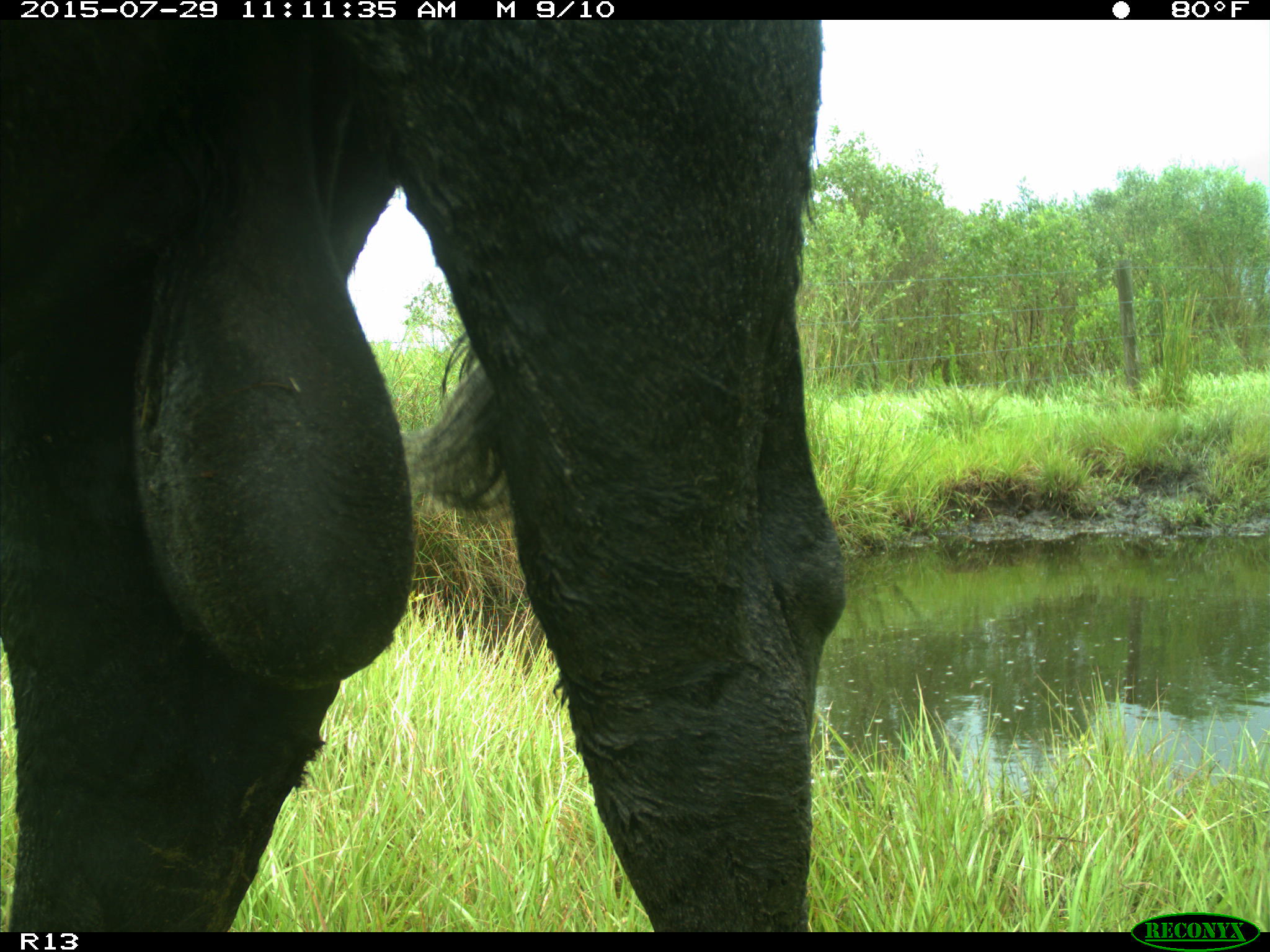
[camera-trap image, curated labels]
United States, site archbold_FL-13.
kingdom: Animalia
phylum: Chordata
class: Mammalia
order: Artiodactyla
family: Bovidae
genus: Bos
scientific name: Bos taurus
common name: domestic cow